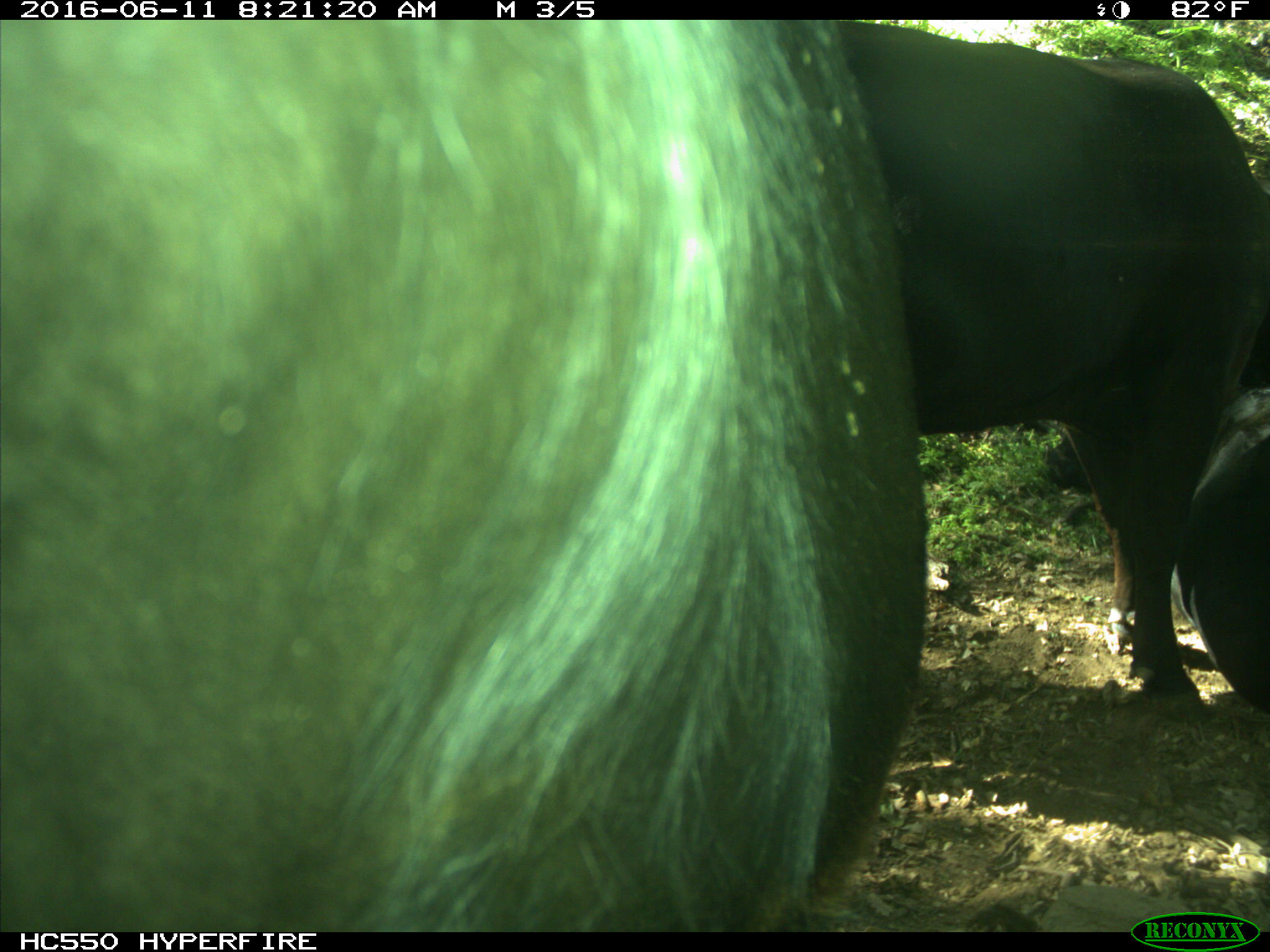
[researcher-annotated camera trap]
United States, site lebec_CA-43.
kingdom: Animalia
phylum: Chordata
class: Mammalia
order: Artiodactyla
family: Bovidae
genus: Bos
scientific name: Bos taurus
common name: domestic cow